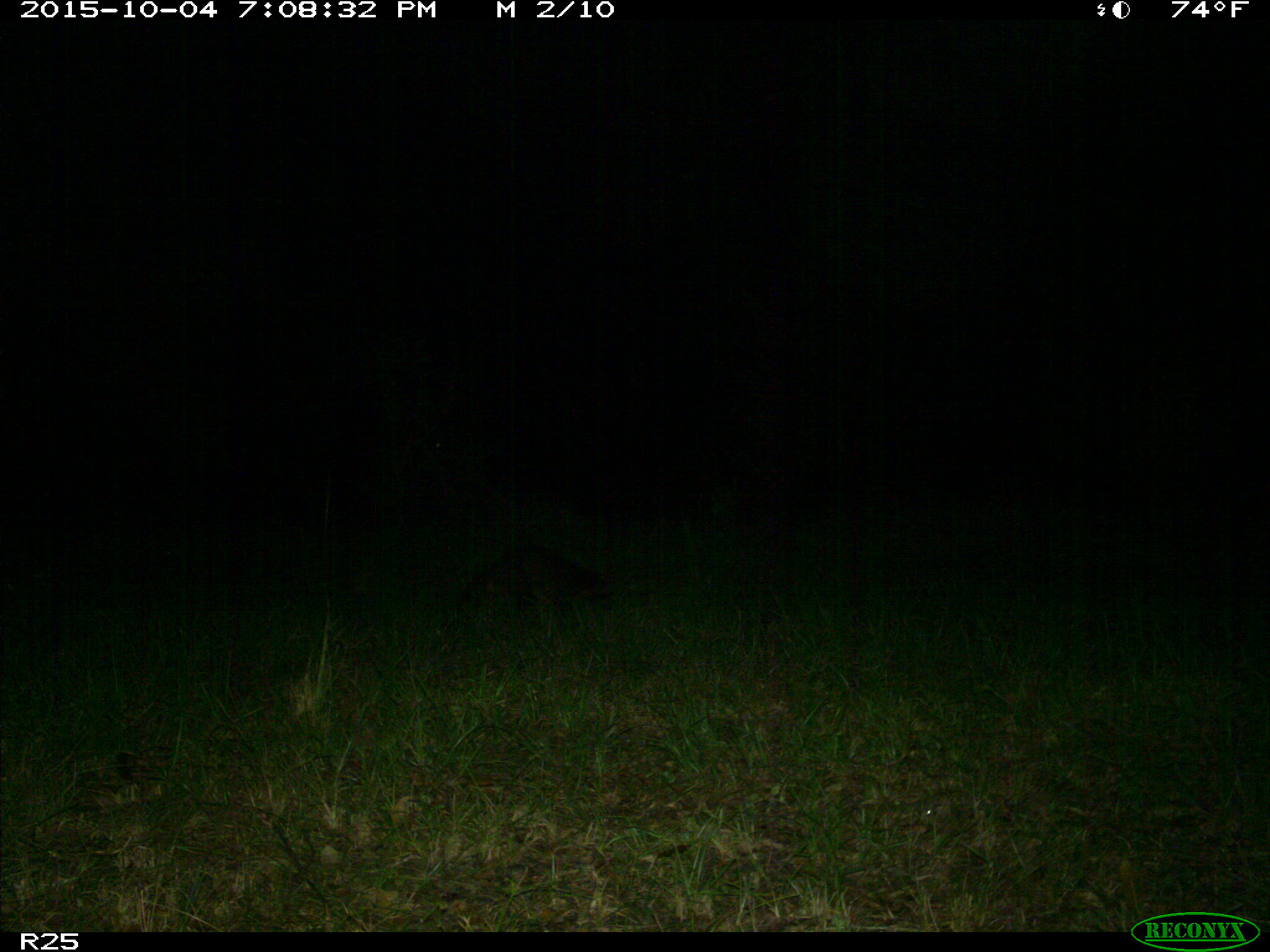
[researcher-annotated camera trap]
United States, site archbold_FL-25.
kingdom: Animalia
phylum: Chordata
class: Mammalia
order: Carnivora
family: Procyonidae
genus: Procyon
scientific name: Procyon lotor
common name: common raccoon